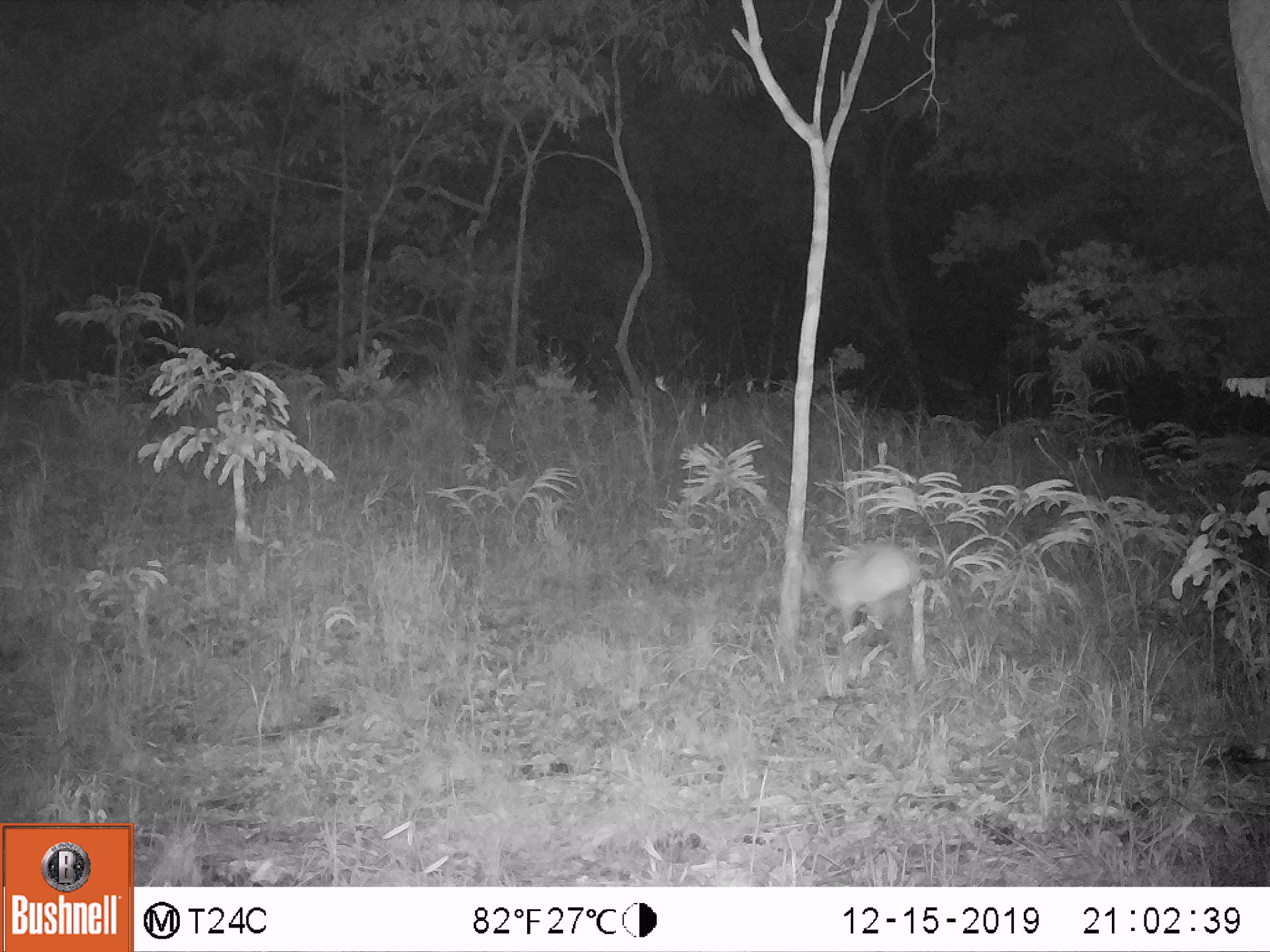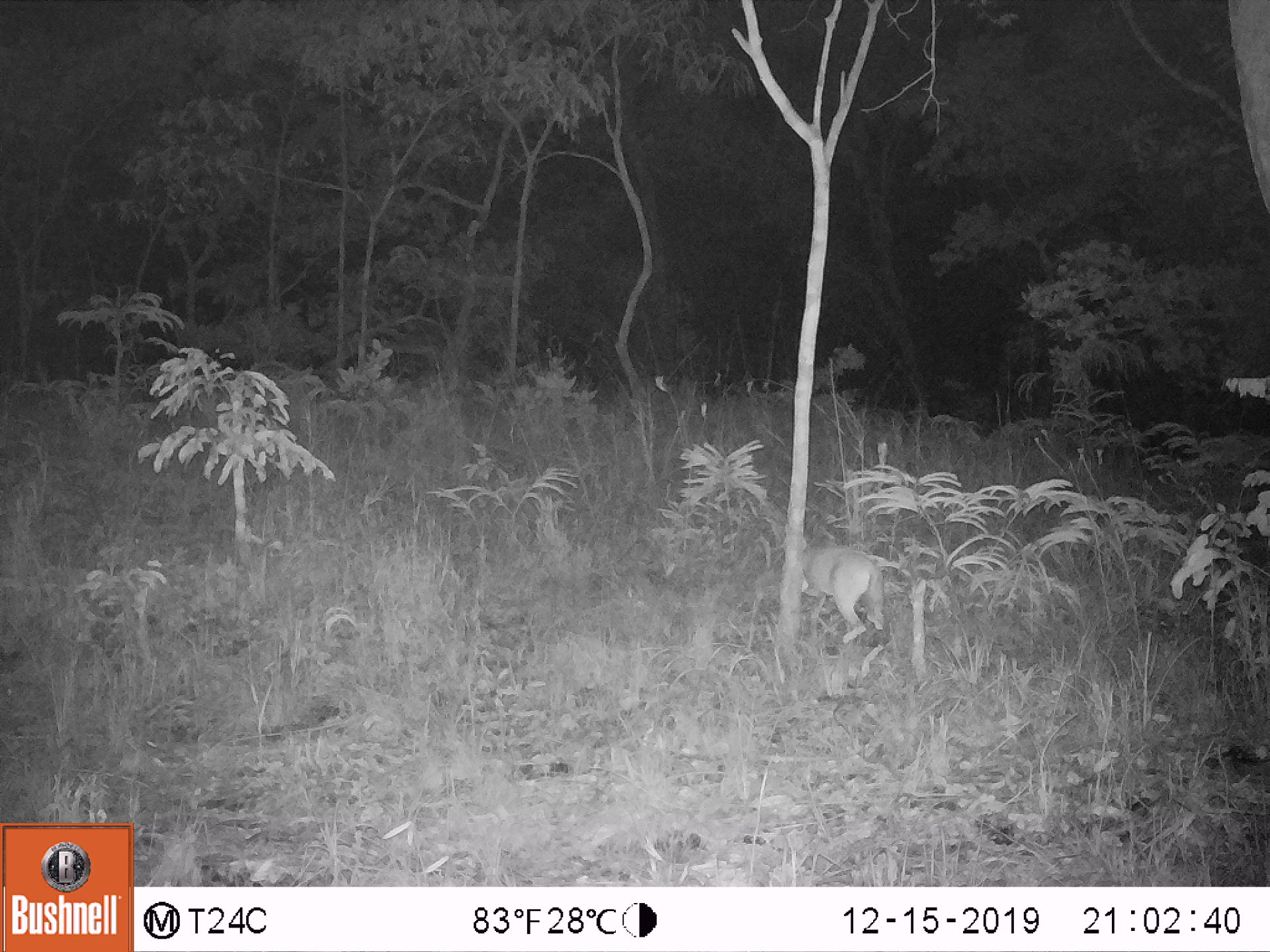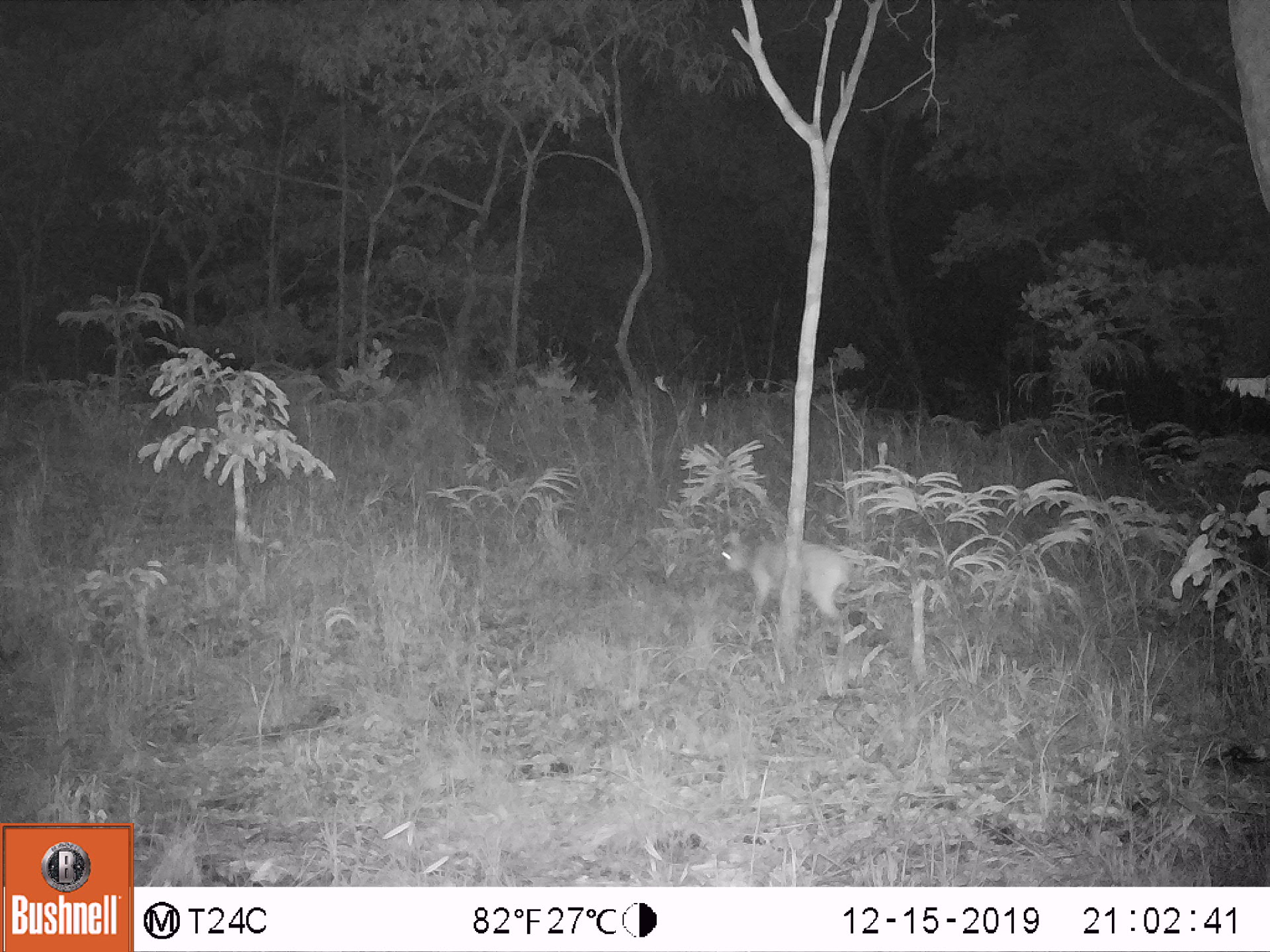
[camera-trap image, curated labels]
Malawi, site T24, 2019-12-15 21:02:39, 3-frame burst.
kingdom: Animalia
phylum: Chordata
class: Mammalia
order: Artiodactyla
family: Bovidae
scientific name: Antilopinae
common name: small antelope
Small antelope (Antilopinae), count 1.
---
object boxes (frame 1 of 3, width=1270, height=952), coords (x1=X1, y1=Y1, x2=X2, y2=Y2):
small antelope: (x1=761, y1=518, x2=946, y2=702)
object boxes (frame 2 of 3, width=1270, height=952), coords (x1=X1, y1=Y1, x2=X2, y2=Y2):
small antelope: (x1=740, y1=498, x2=897, y2=670)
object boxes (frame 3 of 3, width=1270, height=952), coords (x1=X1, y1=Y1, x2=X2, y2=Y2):
small antelope: (x1=696, y1=512, x2=866, y2=660)